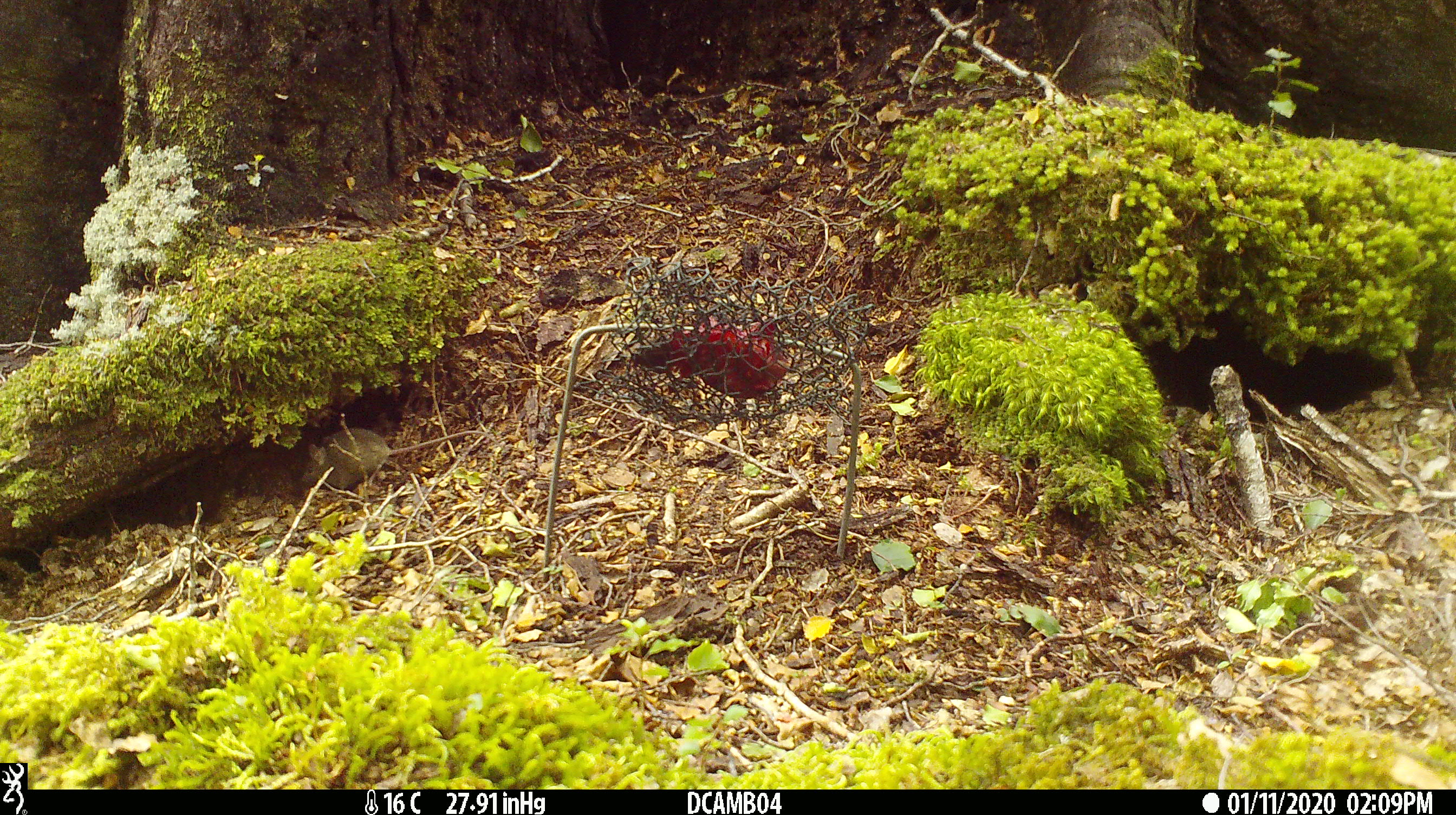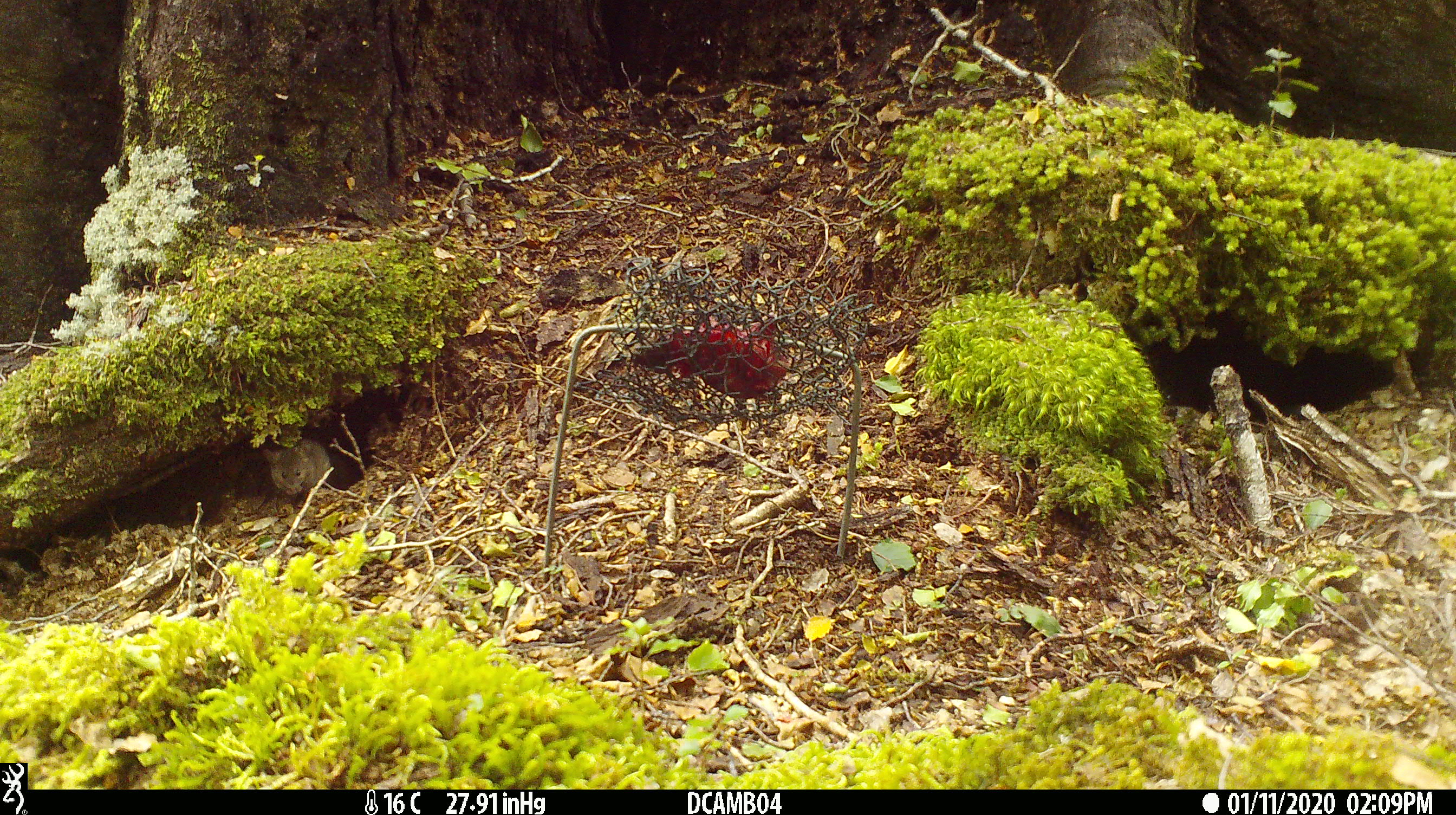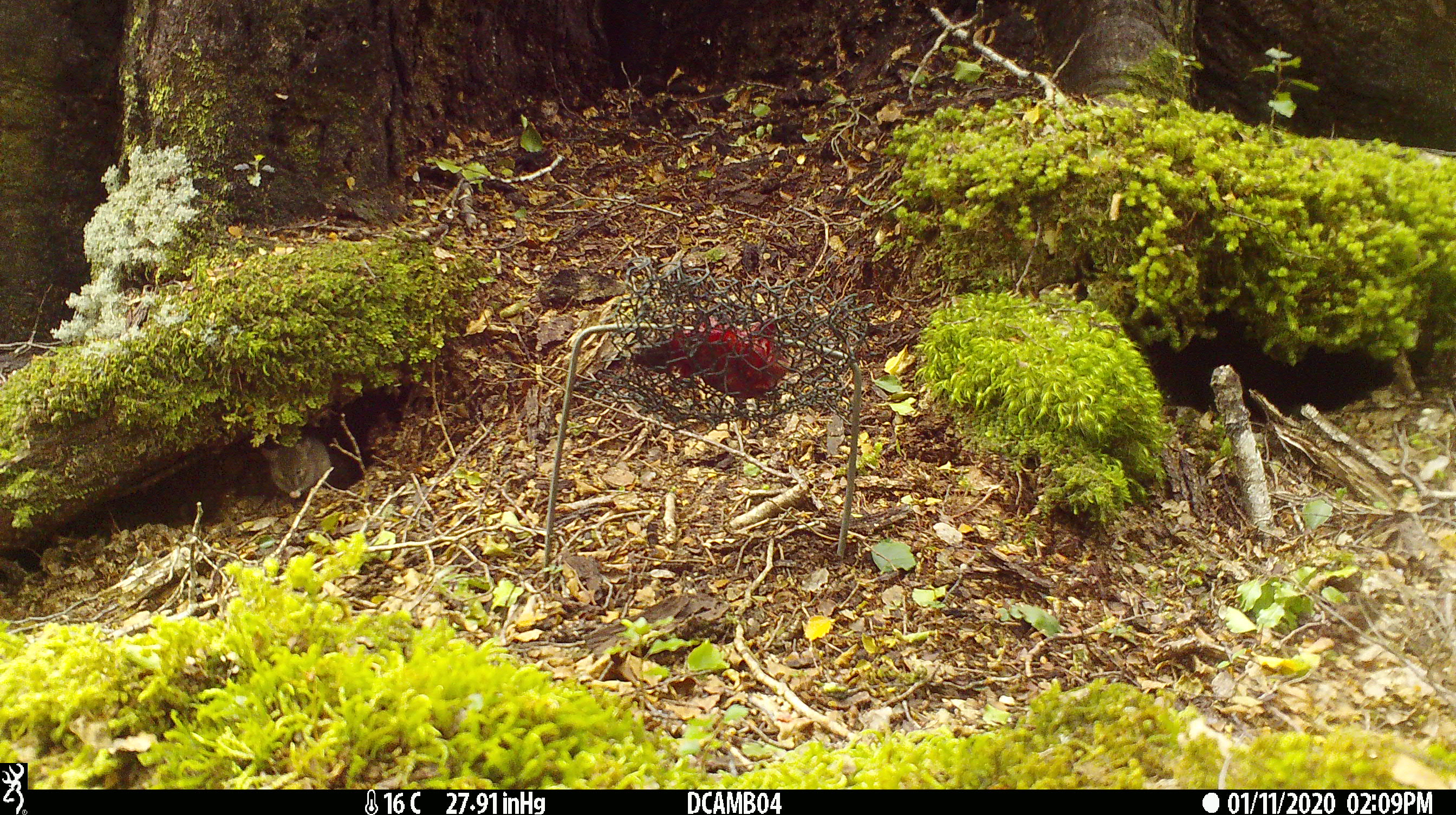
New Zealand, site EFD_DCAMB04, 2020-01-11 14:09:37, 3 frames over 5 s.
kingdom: Animalia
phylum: Chordata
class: Mammalia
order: Rodentia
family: Muridae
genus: Mus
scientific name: Mus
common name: mouse